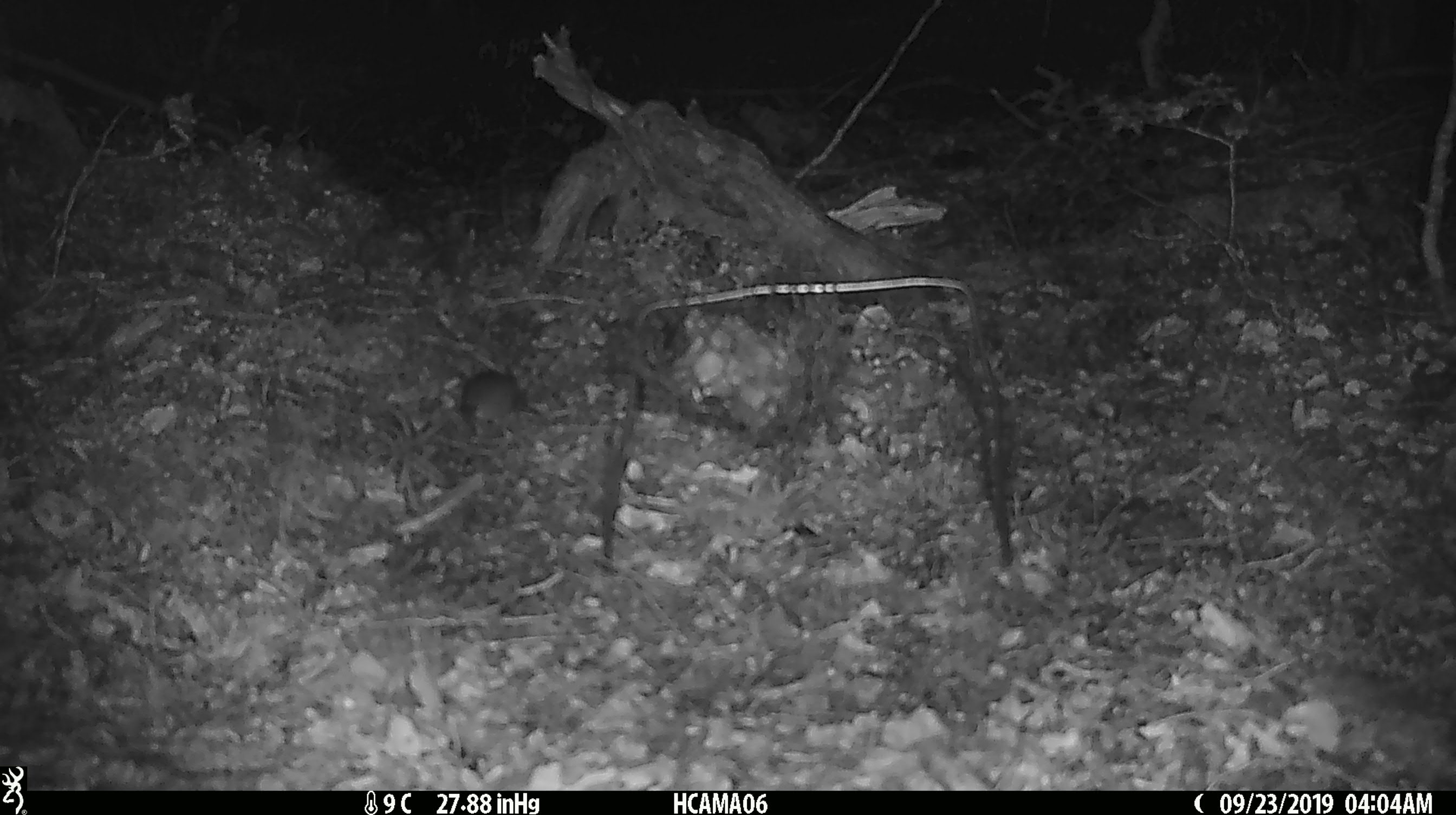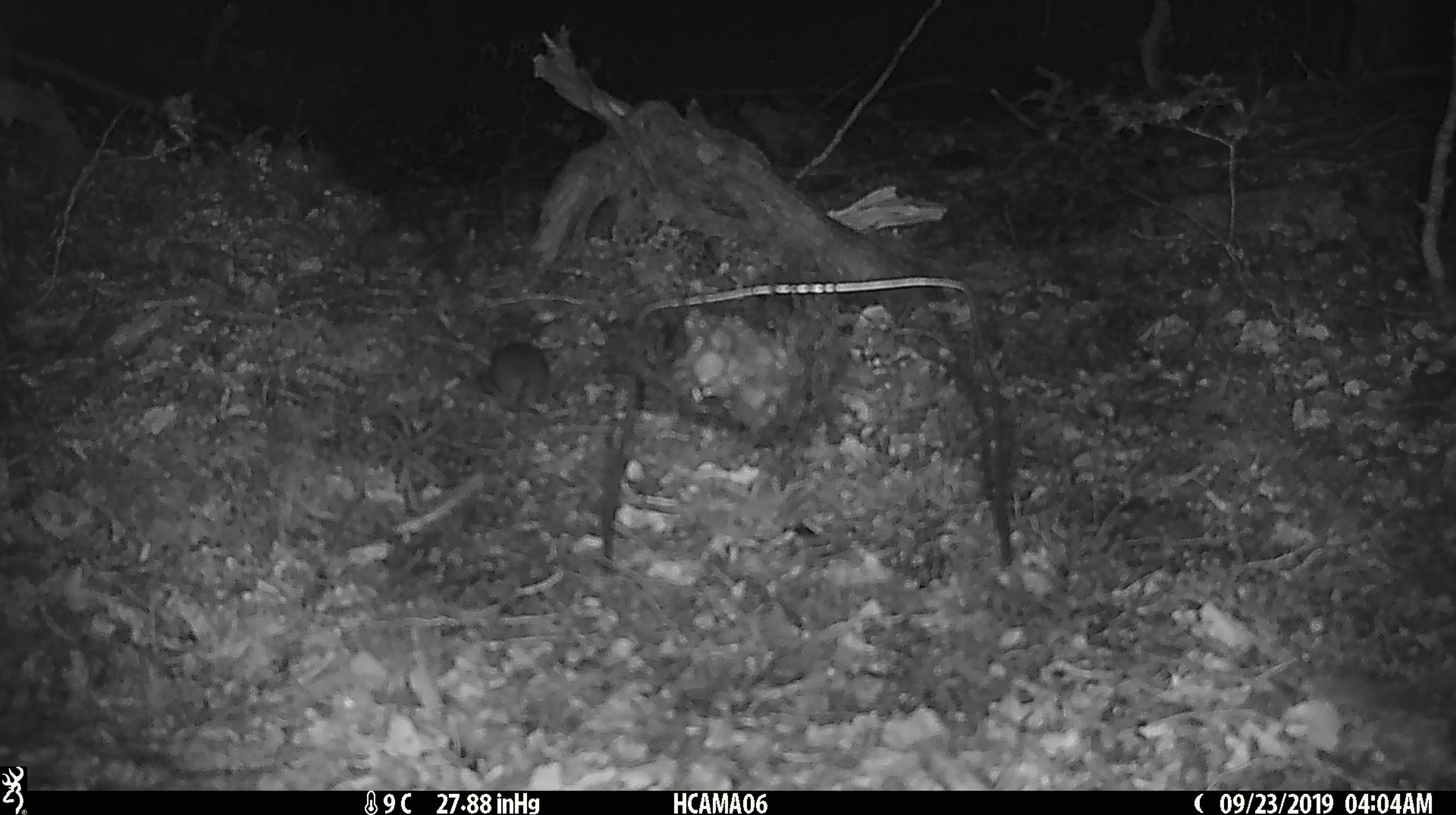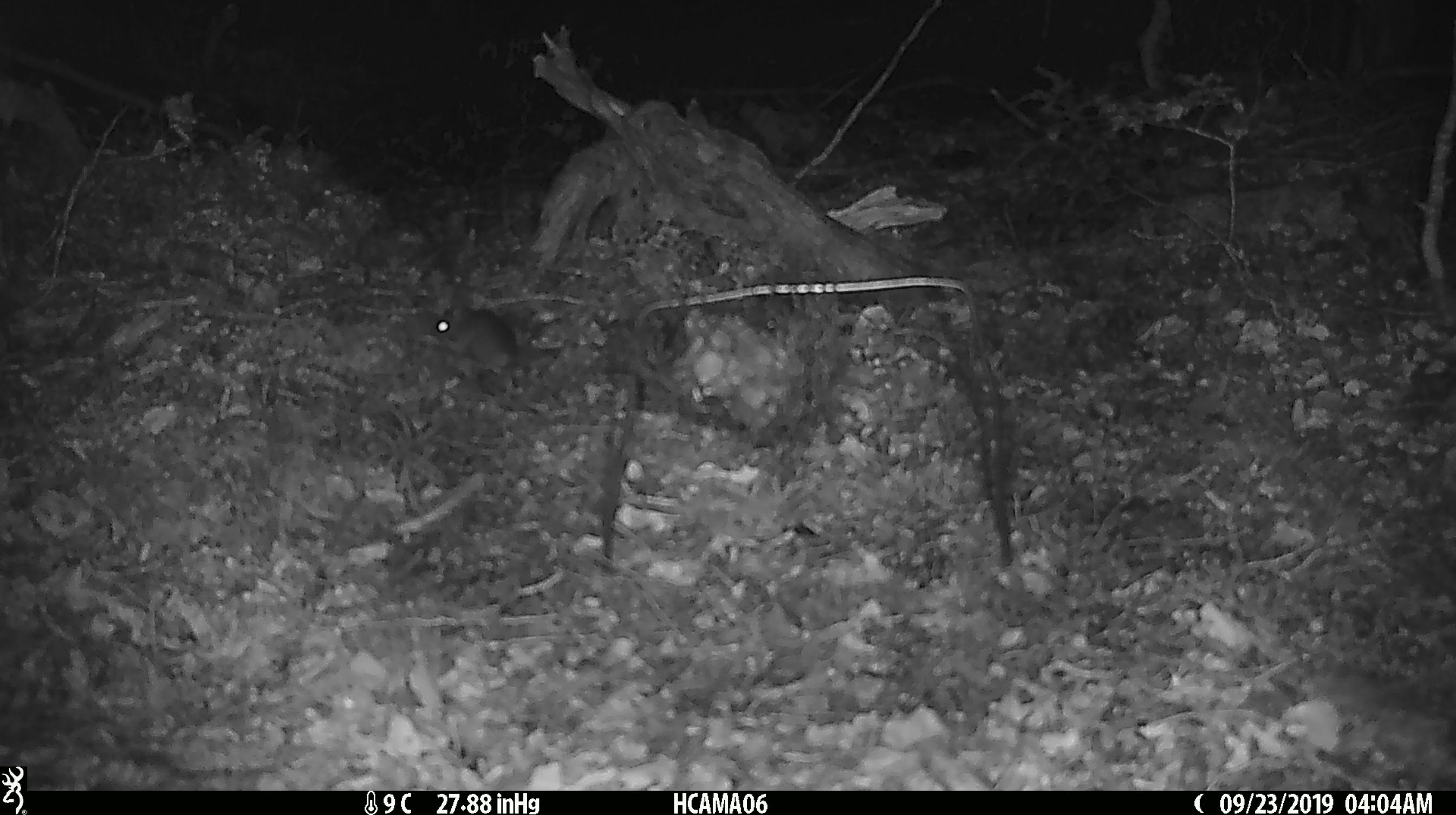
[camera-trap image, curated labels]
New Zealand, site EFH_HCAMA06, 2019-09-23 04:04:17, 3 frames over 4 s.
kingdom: Animalia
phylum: Chordata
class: Mammalia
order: Rodentia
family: Muridae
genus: Mus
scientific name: Mus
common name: mouse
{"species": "mouse (Mus)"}